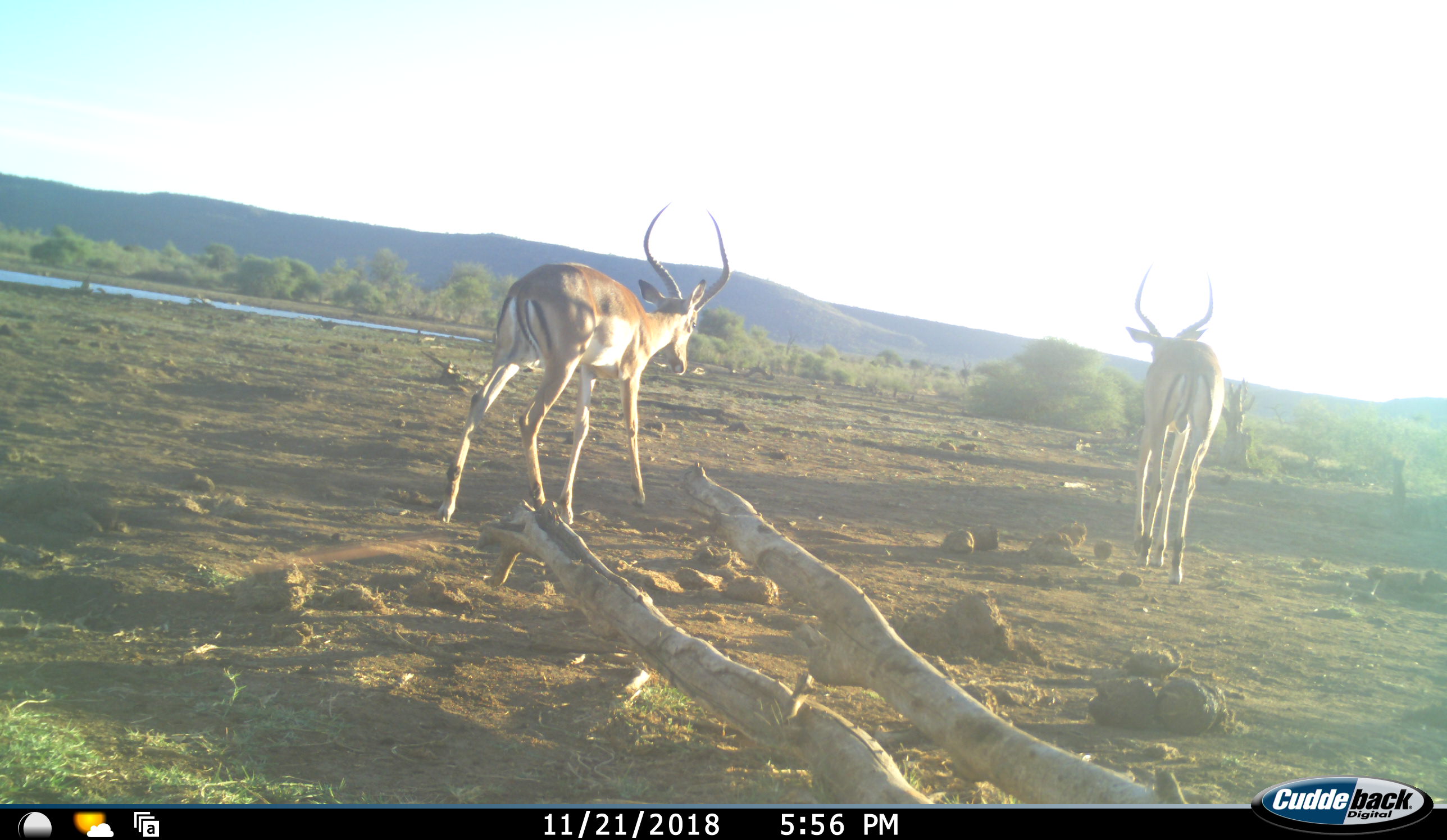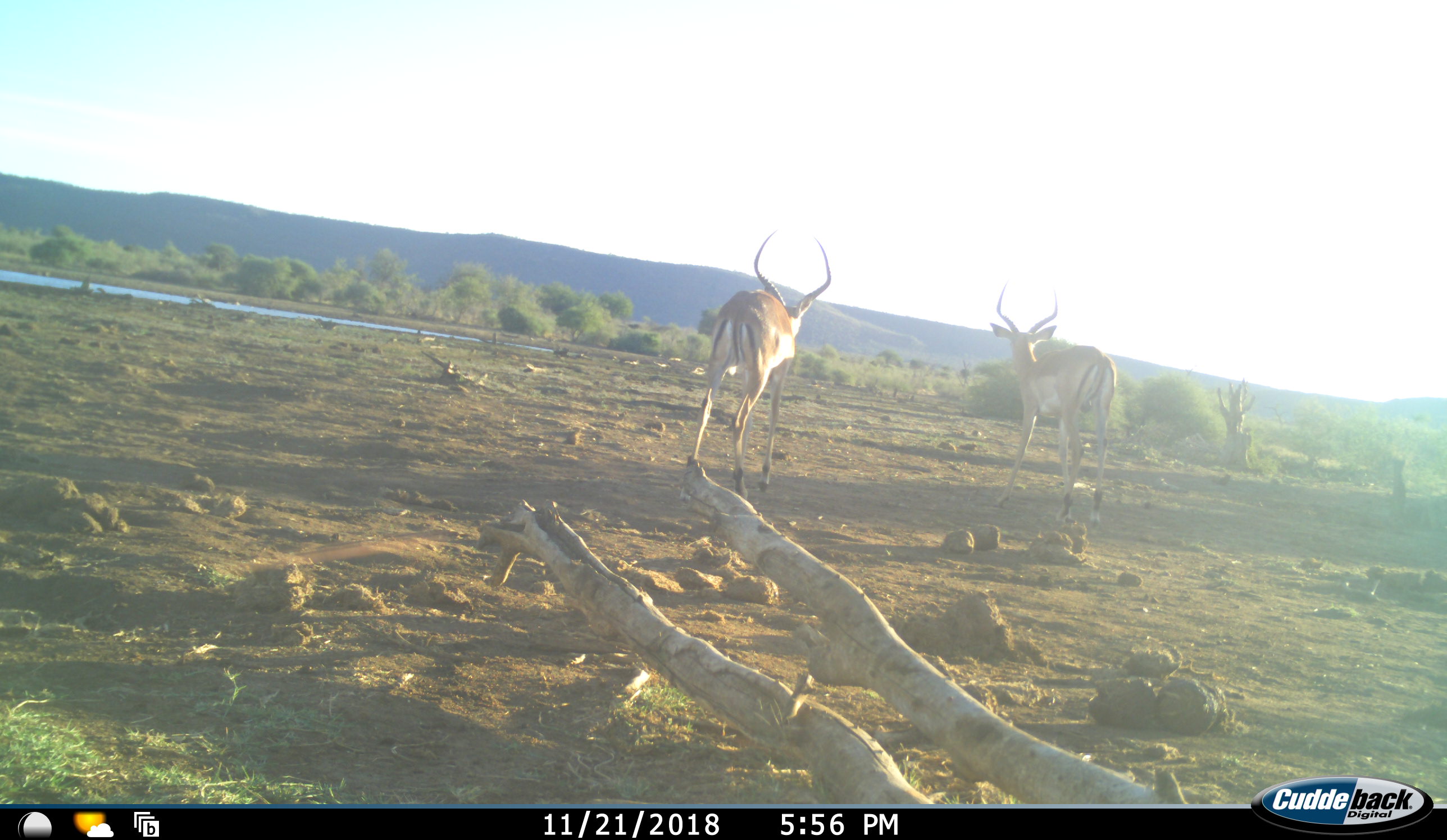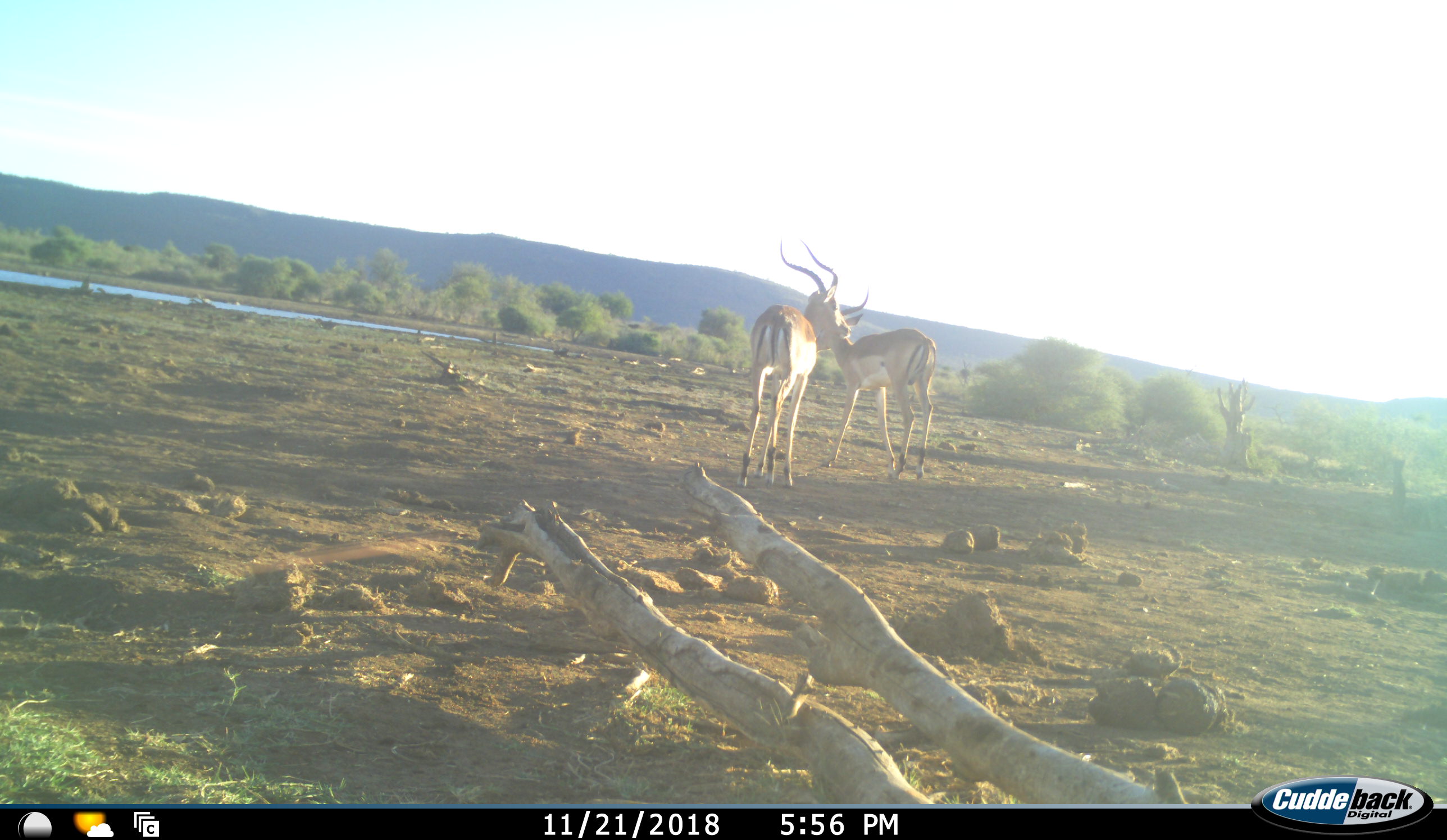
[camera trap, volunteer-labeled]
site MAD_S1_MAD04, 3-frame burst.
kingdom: Animalia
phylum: Chordata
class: Mammalia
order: Artiodactyla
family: Bovidae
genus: Aepyceros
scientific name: Aepyceros melampus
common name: impala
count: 2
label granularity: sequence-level